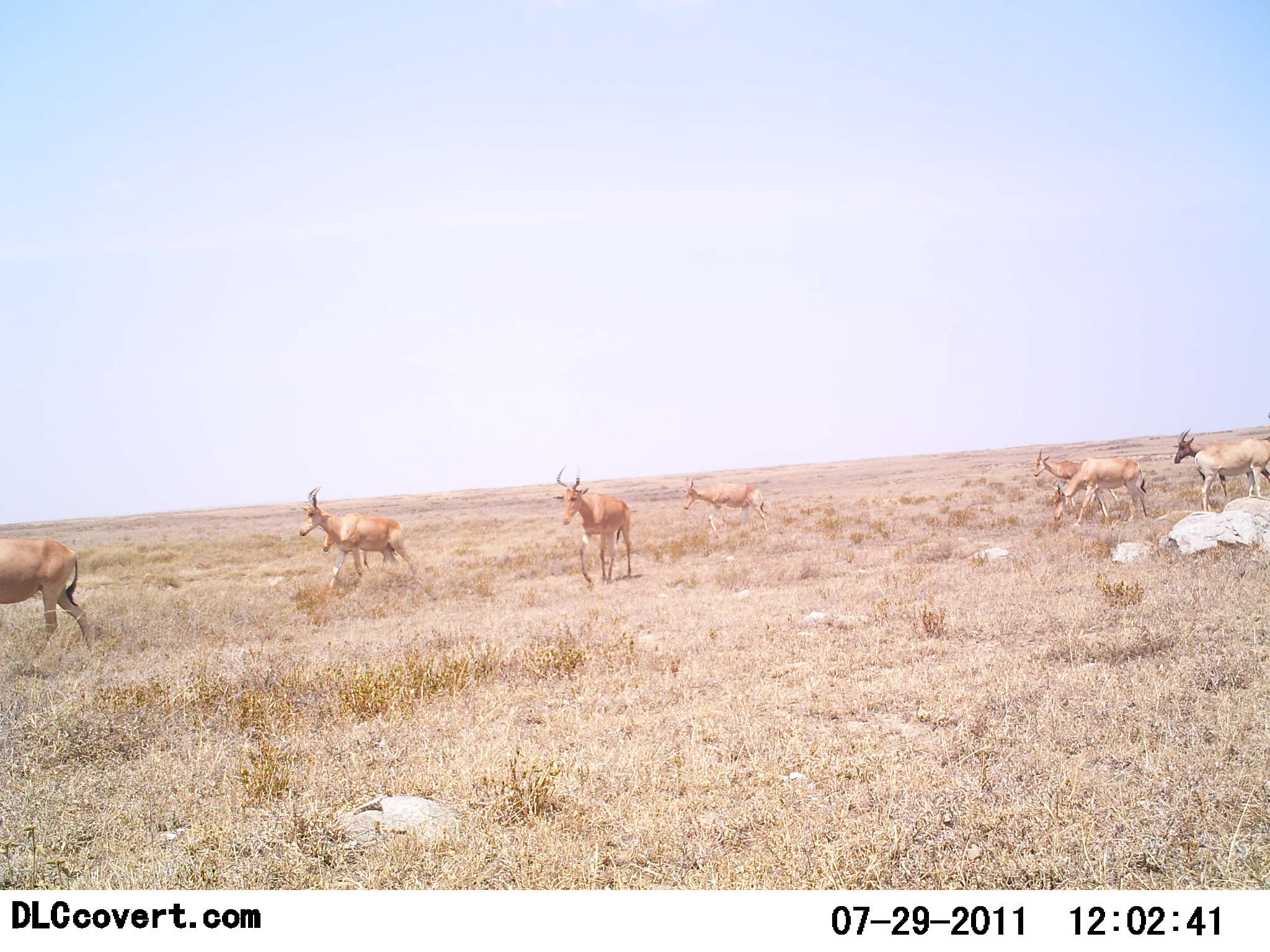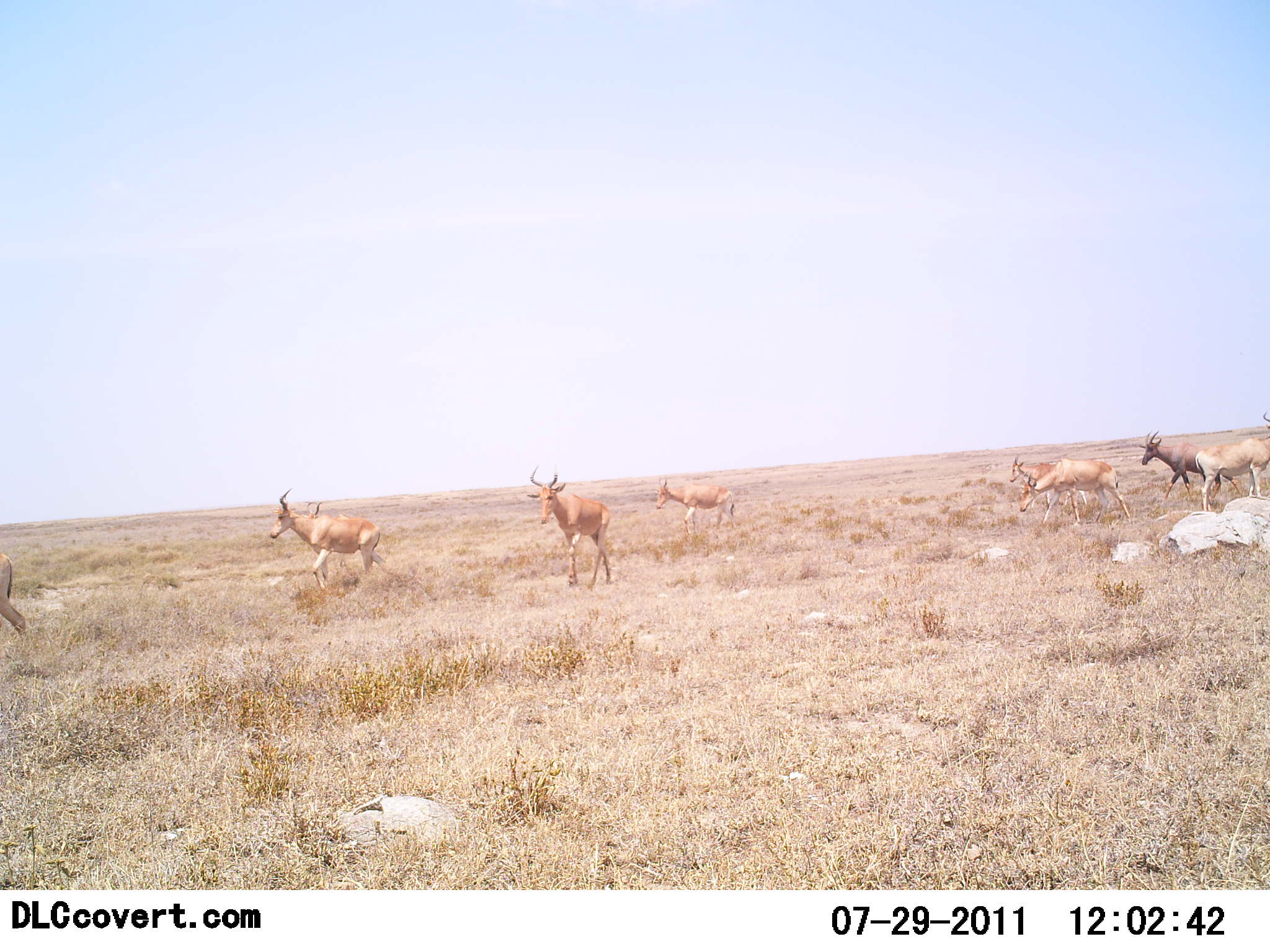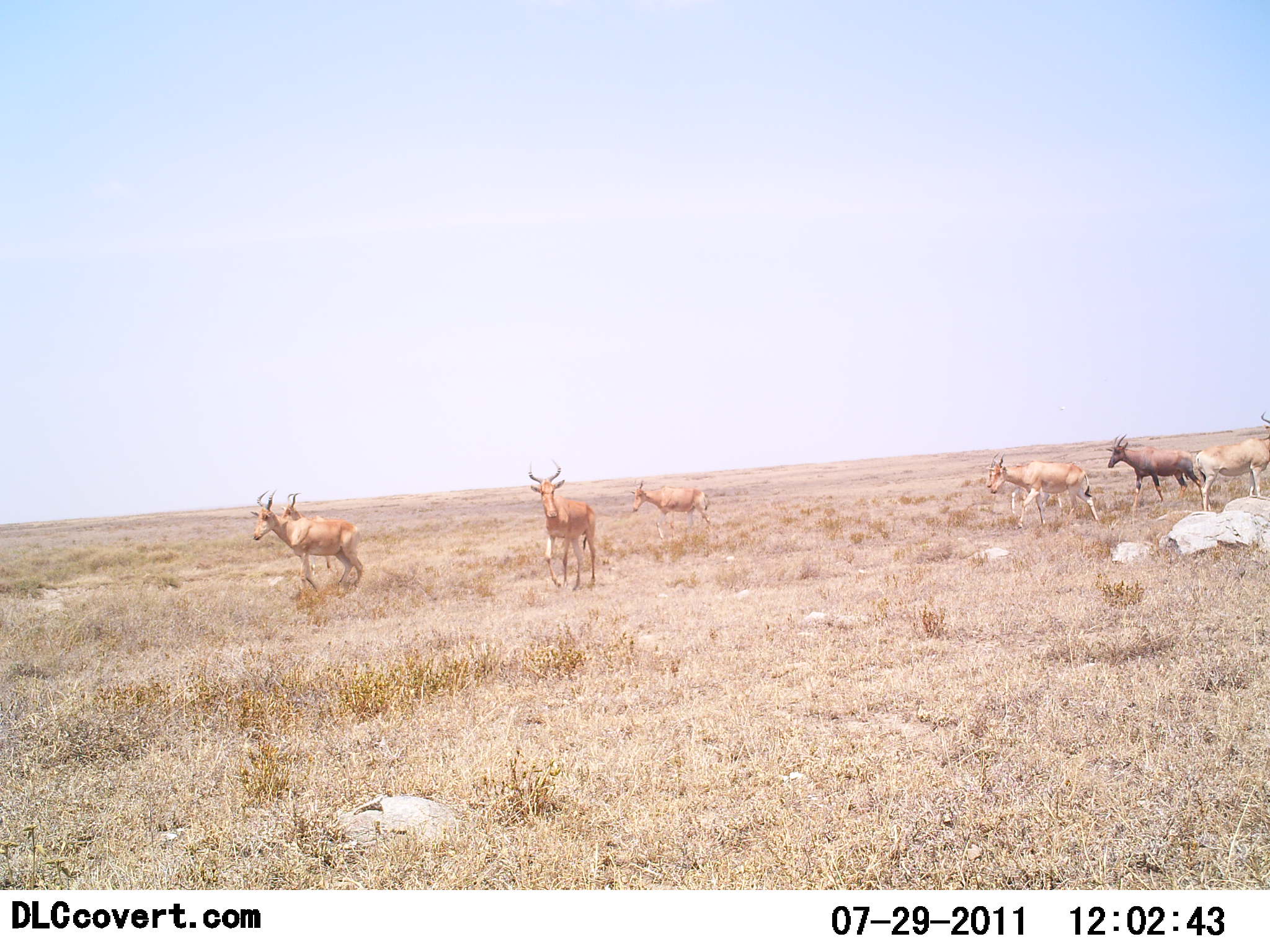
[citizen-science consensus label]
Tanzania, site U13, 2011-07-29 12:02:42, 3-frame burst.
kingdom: Animalia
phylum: Chordata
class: Mammalia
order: Artiodactyla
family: Bovidae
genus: Alcelaphus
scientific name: Alcelaphus buselaphus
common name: hartebeest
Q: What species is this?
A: Hartebeest (Alcelaphus buselaphus).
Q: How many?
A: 8.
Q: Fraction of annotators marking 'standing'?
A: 27%.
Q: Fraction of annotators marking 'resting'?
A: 0%.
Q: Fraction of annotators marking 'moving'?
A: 100%.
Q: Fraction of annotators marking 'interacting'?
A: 0%.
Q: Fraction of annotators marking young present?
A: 0%.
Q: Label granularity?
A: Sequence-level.